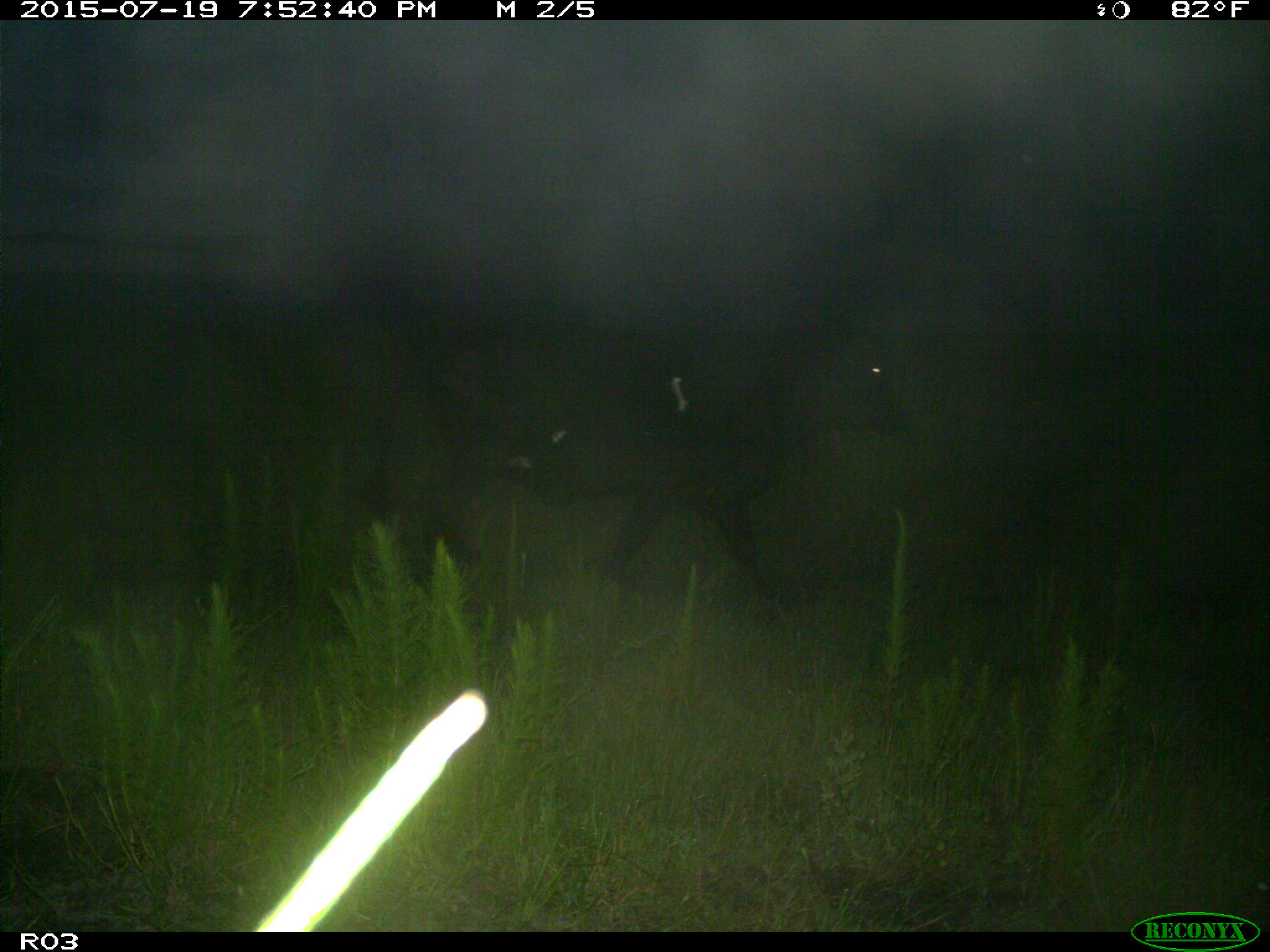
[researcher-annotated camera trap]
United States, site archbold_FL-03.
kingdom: Animalia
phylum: Chordata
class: Mammalia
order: Artiodactyla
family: Bovidae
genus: Bos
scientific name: Bos taurus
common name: domestic cow